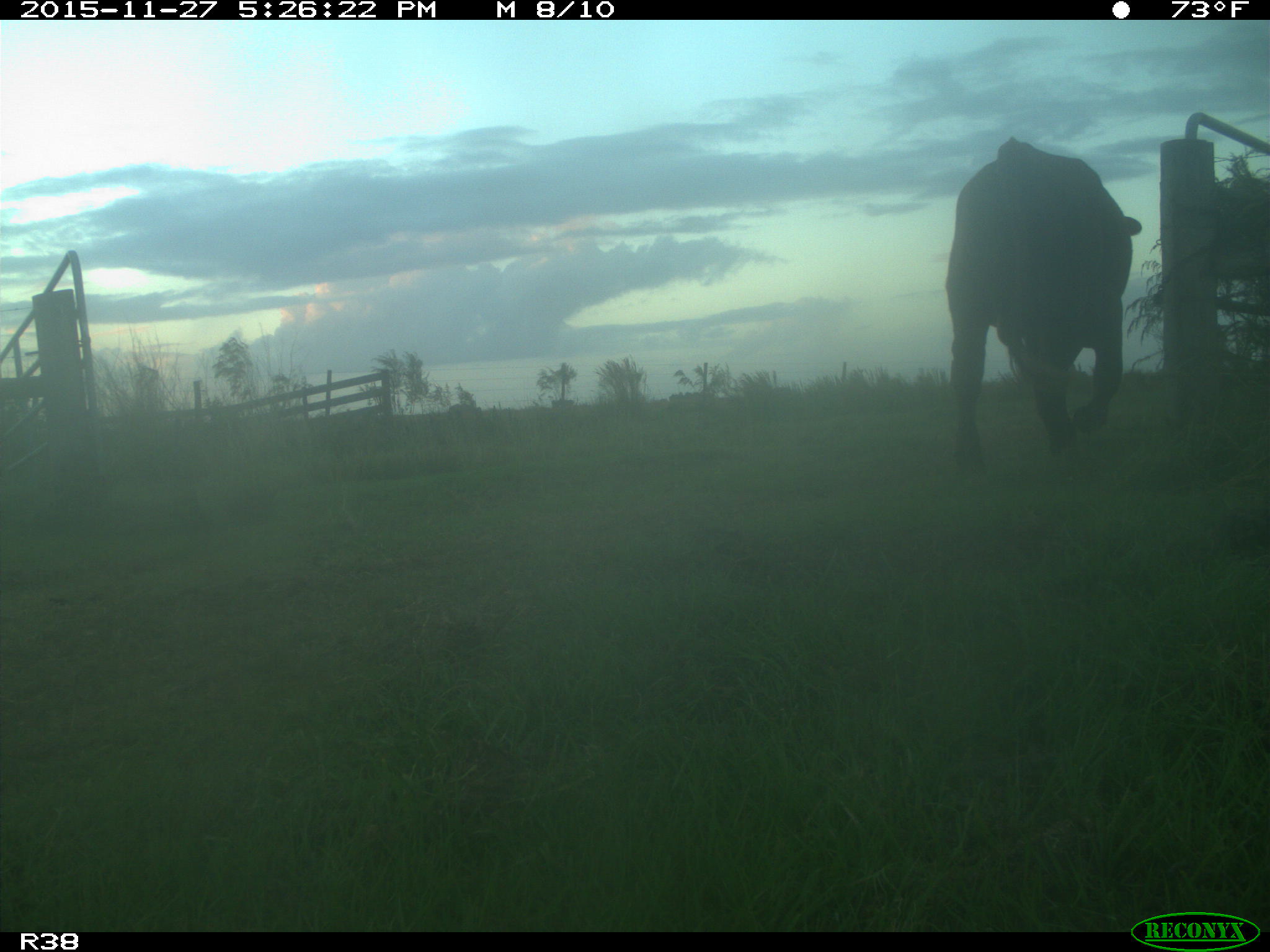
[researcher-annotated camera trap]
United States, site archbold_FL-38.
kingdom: Animalia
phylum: Chordata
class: Mammalia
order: Artiodactyla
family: Bovidae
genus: Bos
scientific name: Bos taurus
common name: domestic cow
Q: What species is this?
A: Bos taurus (domestic cow).